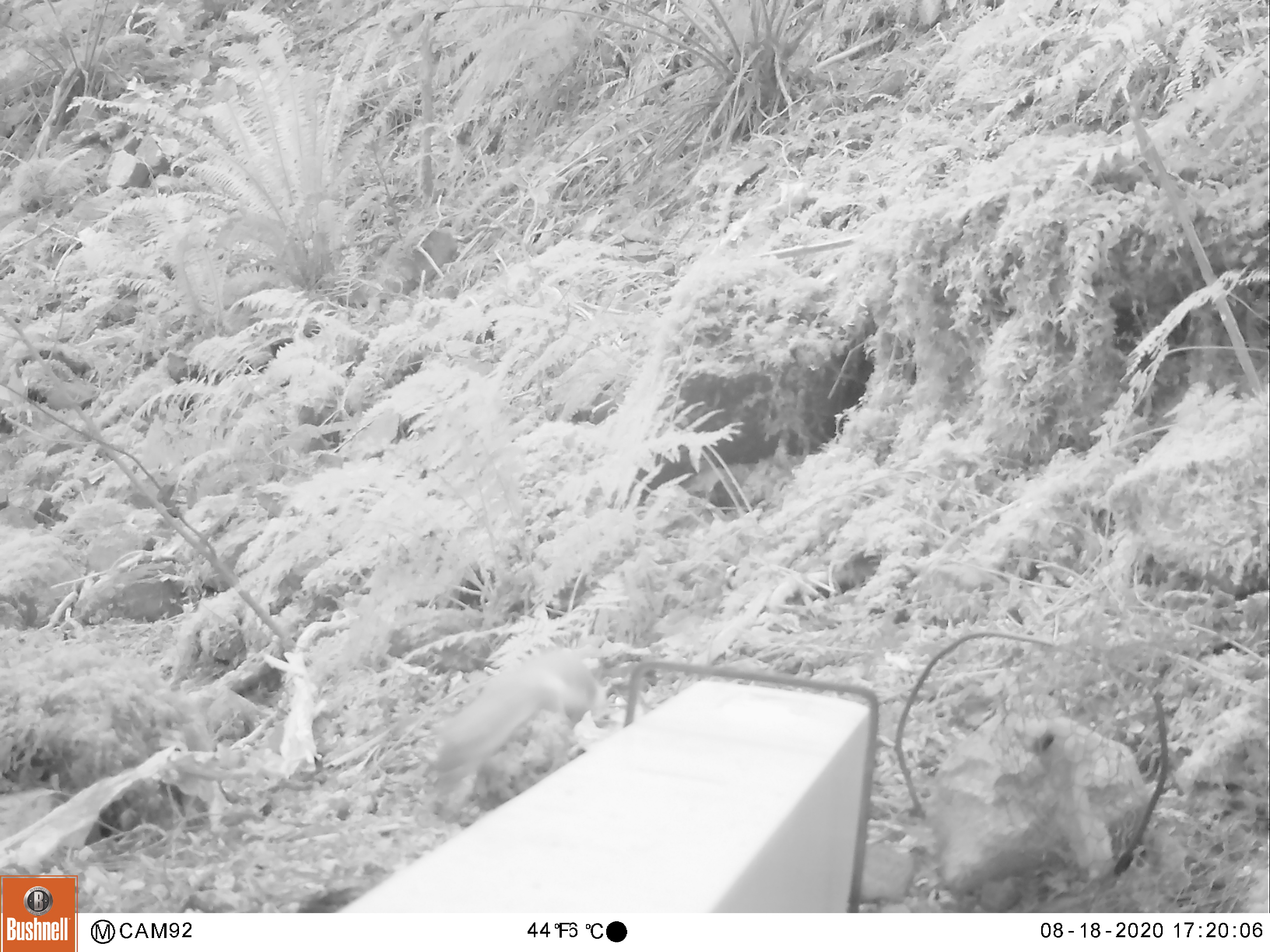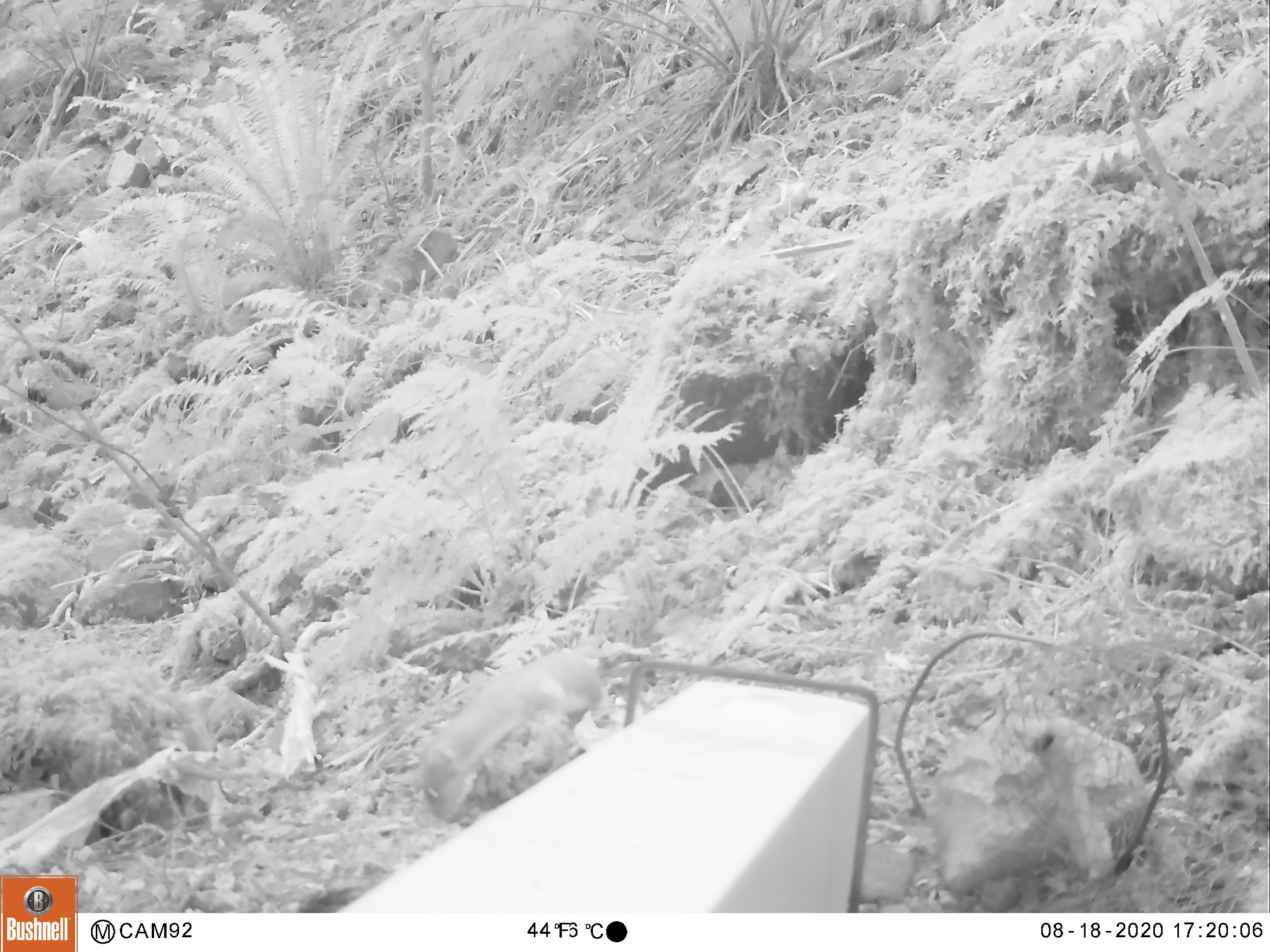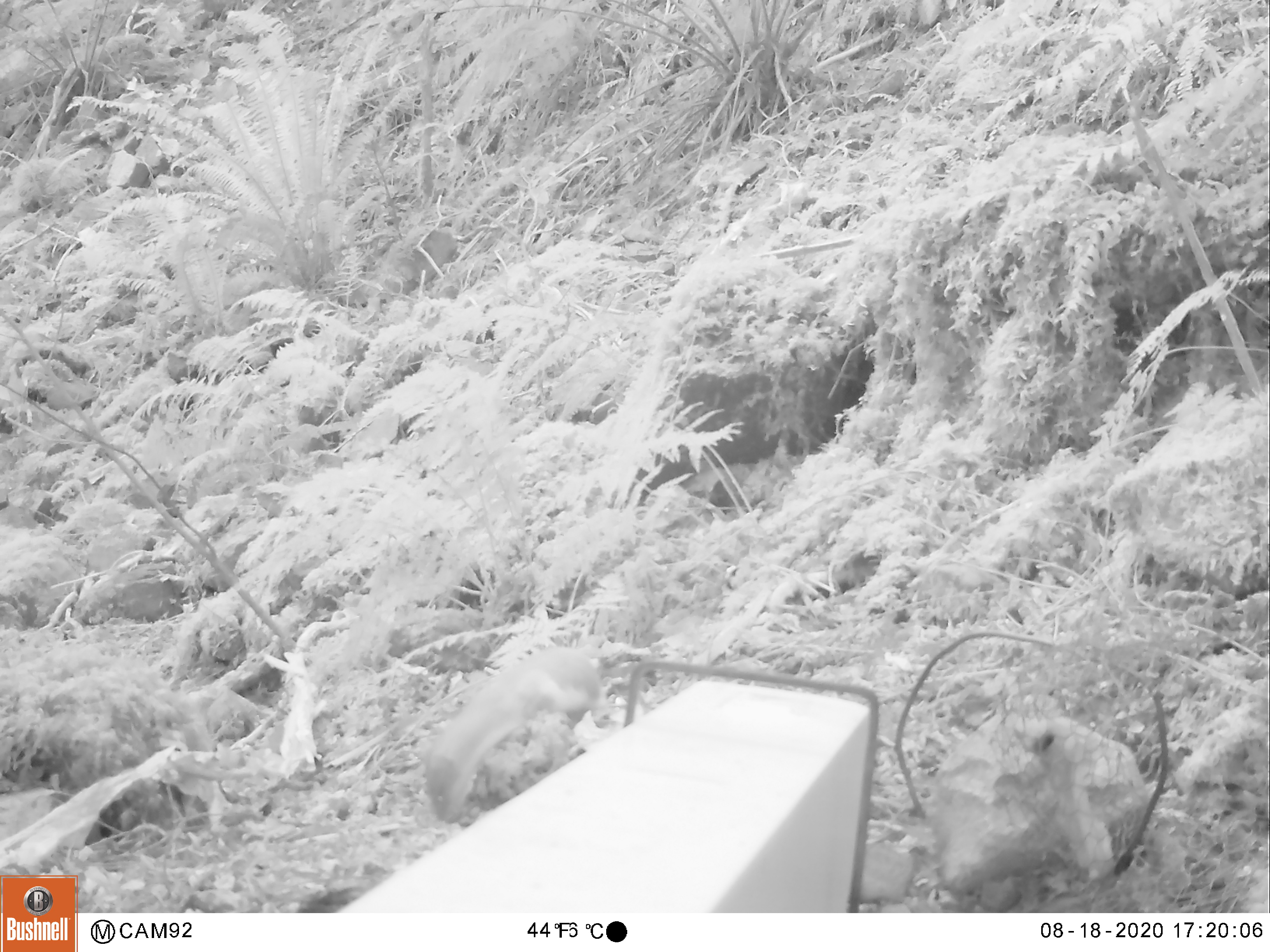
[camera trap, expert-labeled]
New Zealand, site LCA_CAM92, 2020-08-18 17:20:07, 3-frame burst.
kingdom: Animalia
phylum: Chordata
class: Mammalia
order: Carnivora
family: Mustelidae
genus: Mustela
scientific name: Mustela erminea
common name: stoat